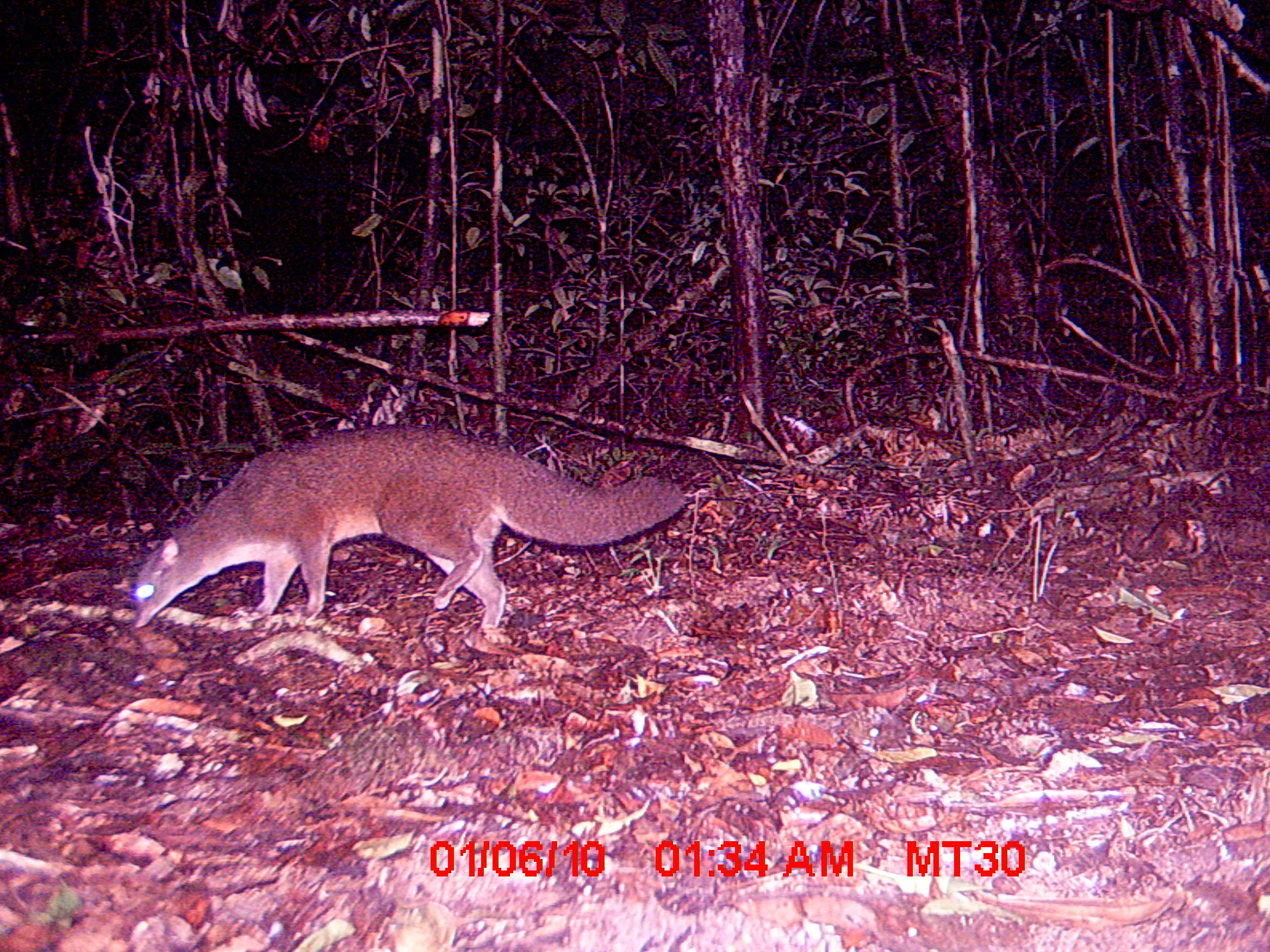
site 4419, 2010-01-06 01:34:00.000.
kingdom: Animalia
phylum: Chordata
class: Mammalia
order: Carnivora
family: Eupleridae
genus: Eupleres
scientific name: Eupleres goudotii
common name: falanouc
Eupleres goudotii (falanouc), count 1.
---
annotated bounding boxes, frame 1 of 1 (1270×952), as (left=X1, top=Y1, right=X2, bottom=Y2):
eupleres goudotii: (left=128, top=422, right=685, bottom=629)